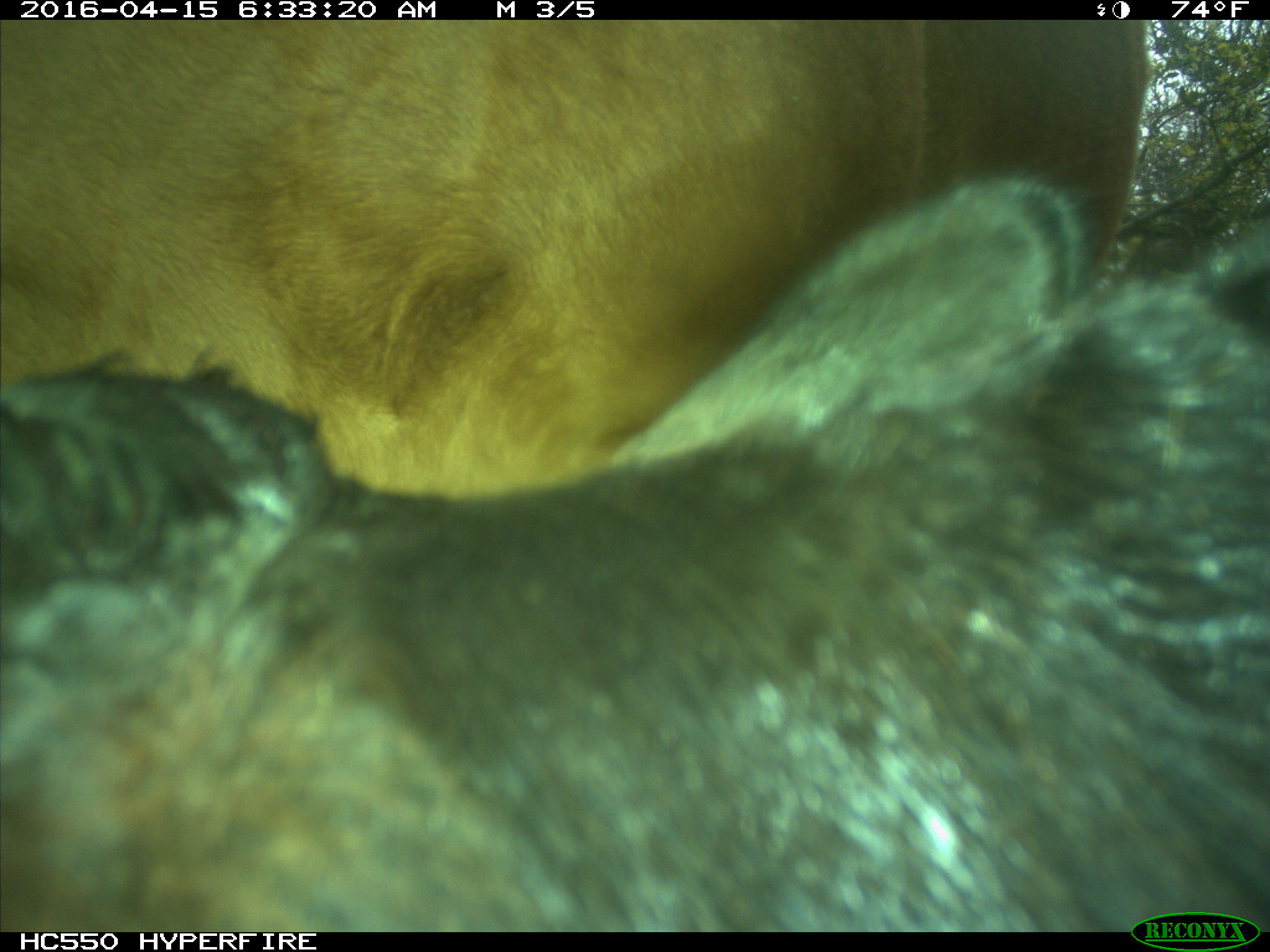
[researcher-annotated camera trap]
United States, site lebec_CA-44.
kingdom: Animalia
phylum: Chordata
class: Mammalia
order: Artiodactyla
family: Bovidae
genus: Bos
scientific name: Bos taurus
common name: domestic cow